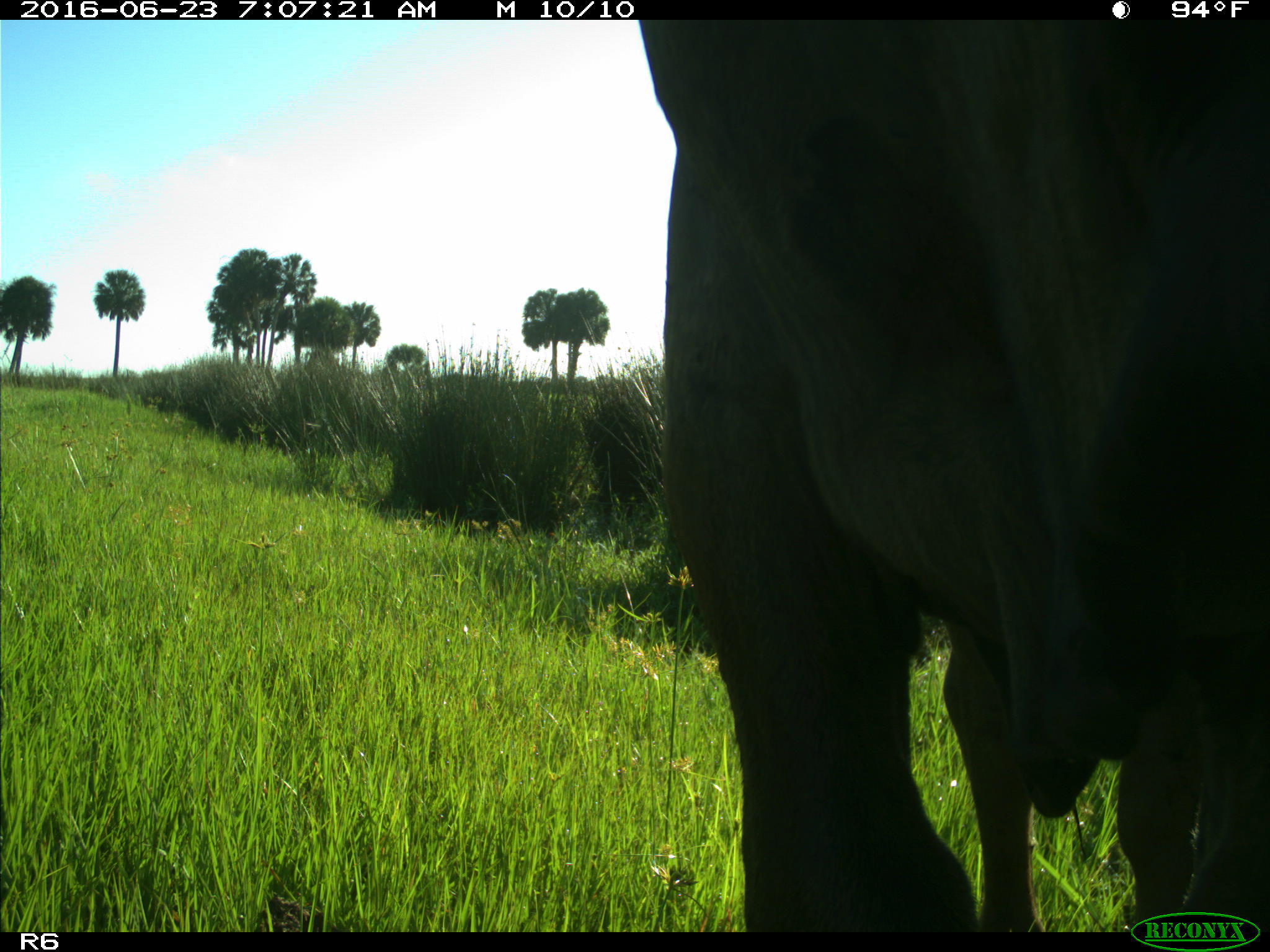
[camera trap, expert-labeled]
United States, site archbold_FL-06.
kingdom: Animalia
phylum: Chordata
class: Mammalia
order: Artiodactyla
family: Bovidae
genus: Bos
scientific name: Bos taurus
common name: domestic cow